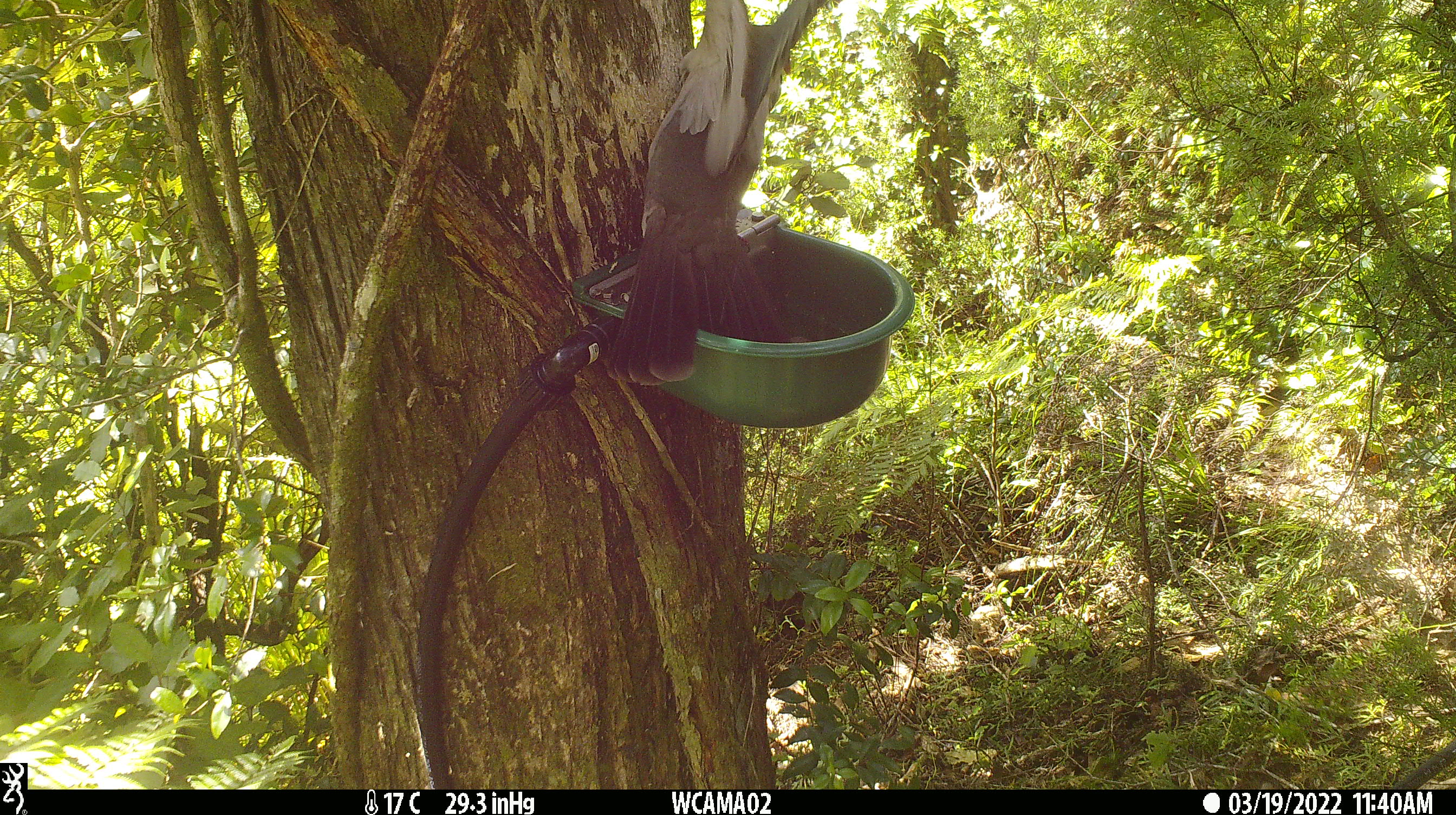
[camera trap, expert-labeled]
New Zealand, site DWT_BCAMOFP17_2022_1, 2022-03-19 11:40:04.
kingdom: Animalia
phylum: Chordata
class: Aves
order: Columbiformes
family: Columbidae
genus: Hemiphaga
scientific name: Hemiphaga novaeseelandiae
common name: new zealand pigeon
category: kereru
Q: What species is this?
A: Kereru (new zealand pigeon) (Hemiphaga novaeseelandiae).